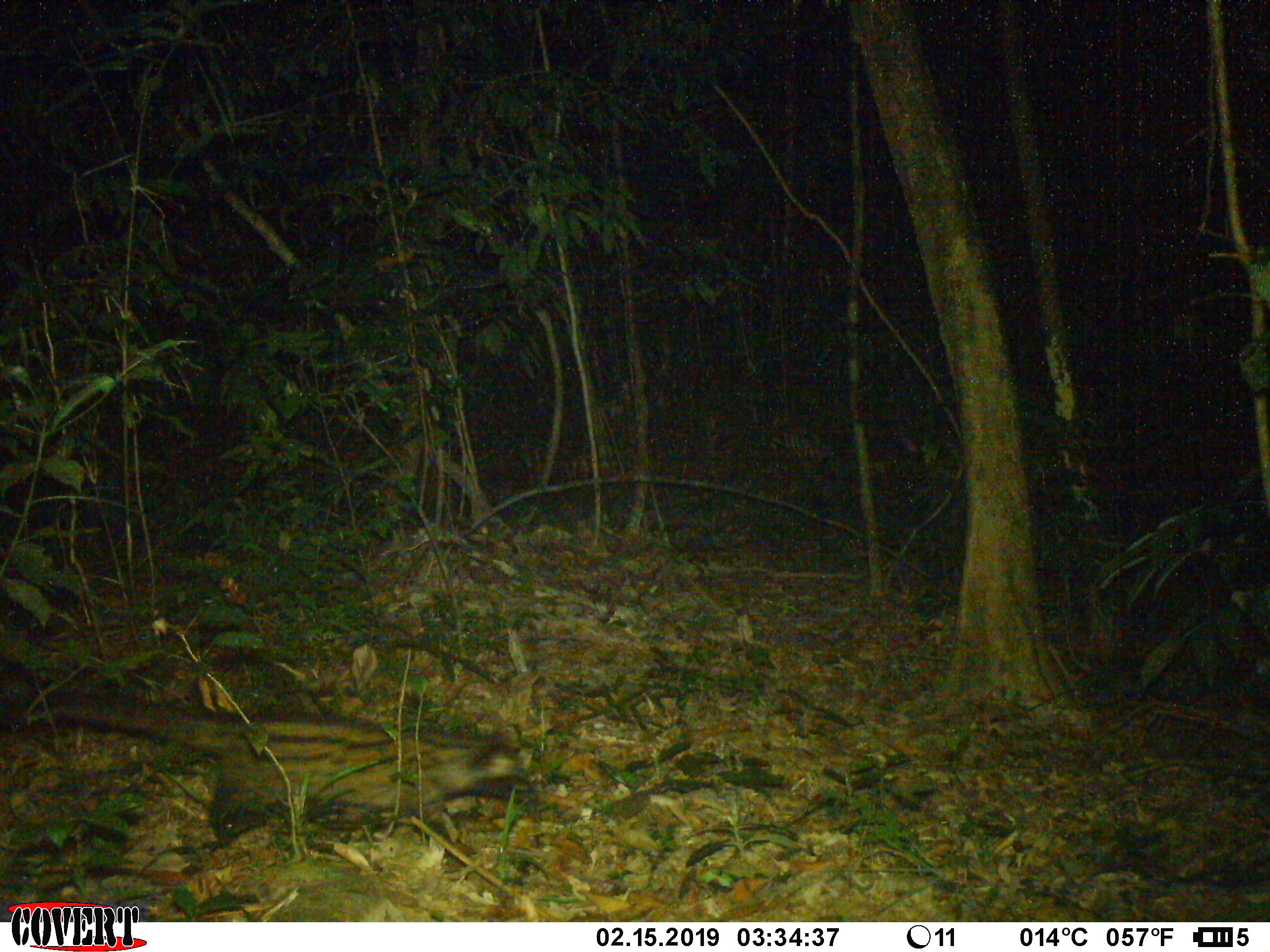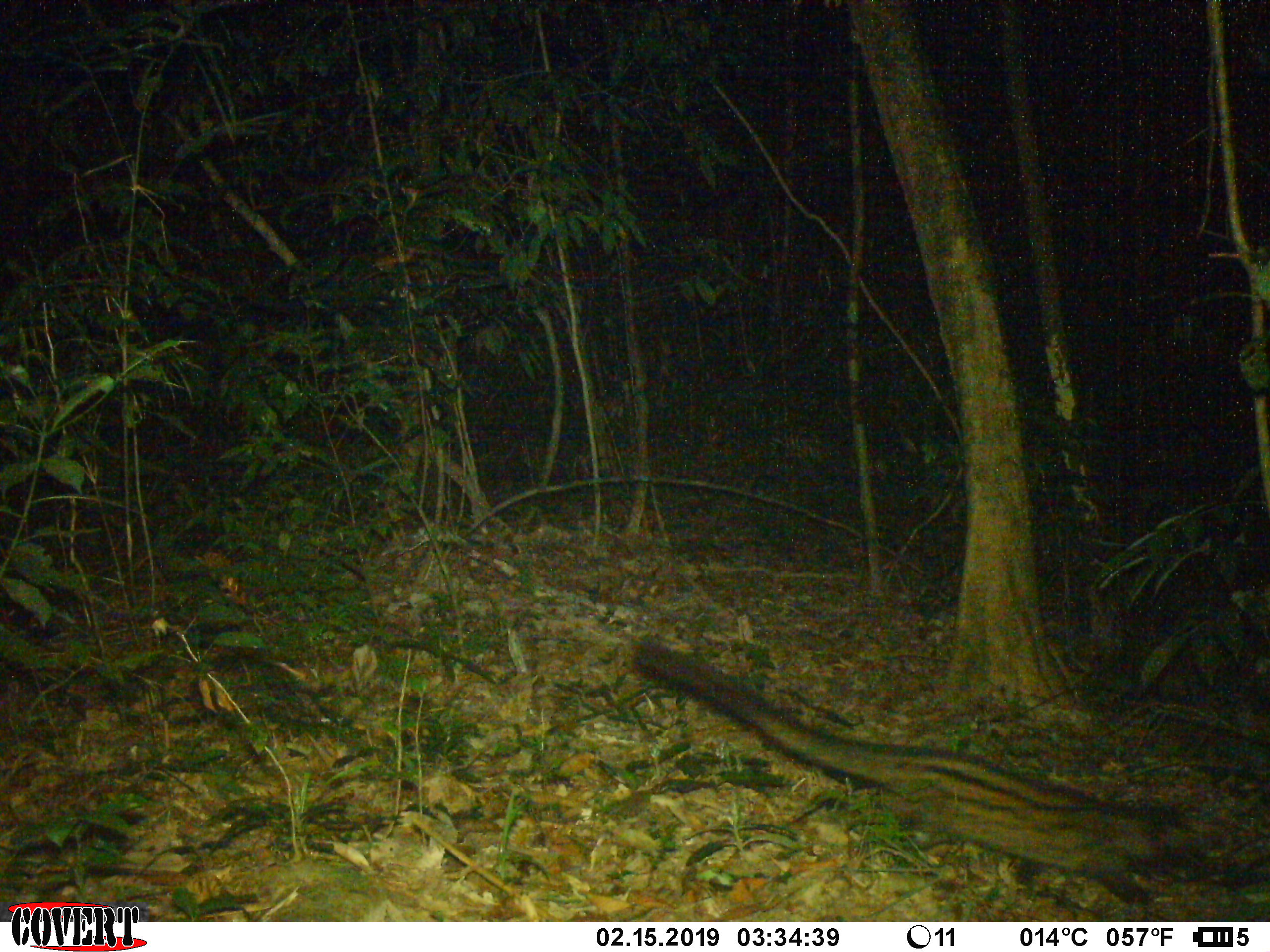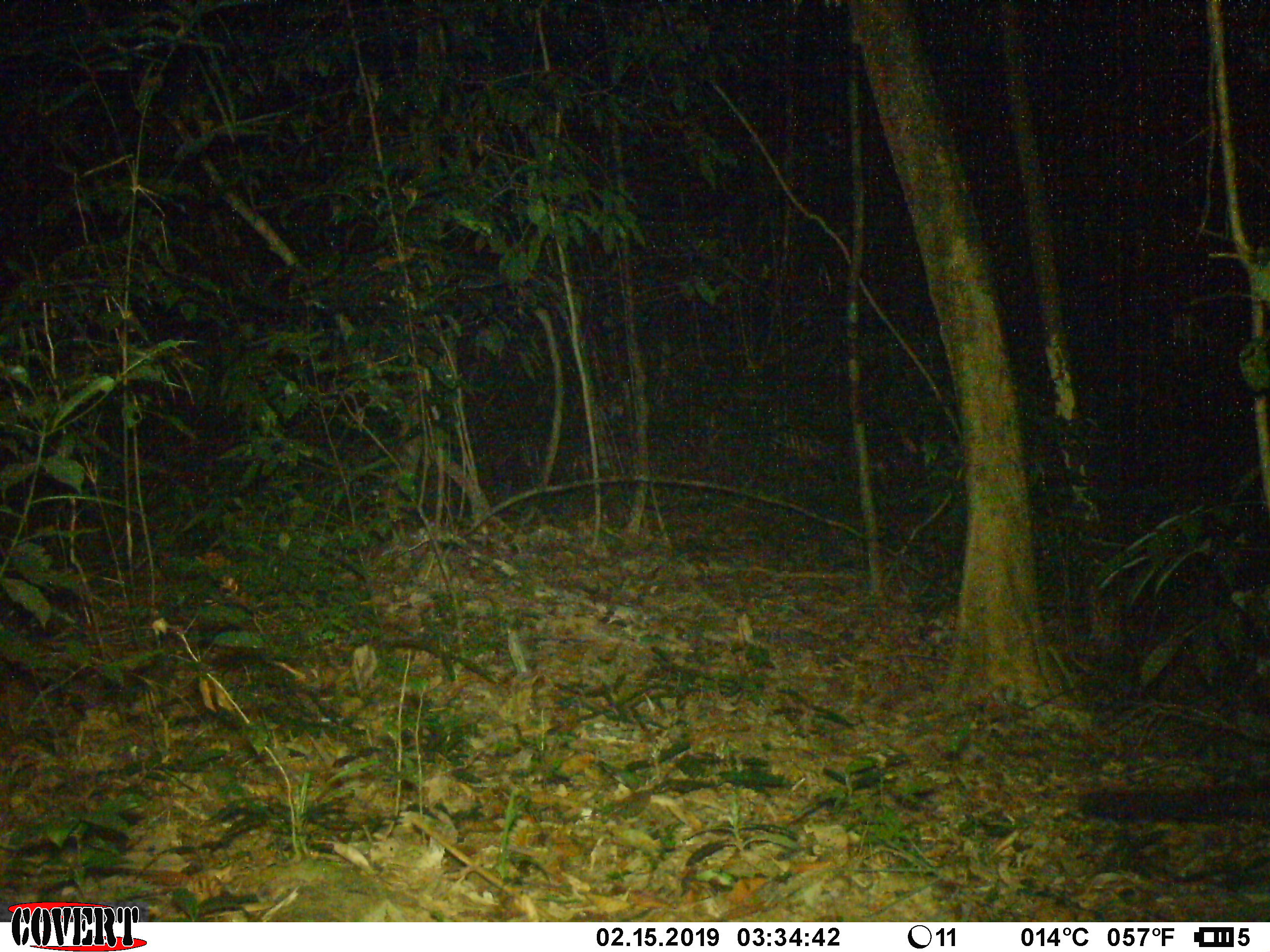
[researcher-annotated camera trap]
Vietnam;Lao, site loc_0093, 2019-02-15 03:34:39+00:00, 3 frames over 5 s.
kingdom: Animalia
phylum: Chordata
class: Mammalia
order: Carnivora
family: Viverridae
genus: Paradoxurus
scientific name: Paradoxurus hermaphroditus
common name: common palm civet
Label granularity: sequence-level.